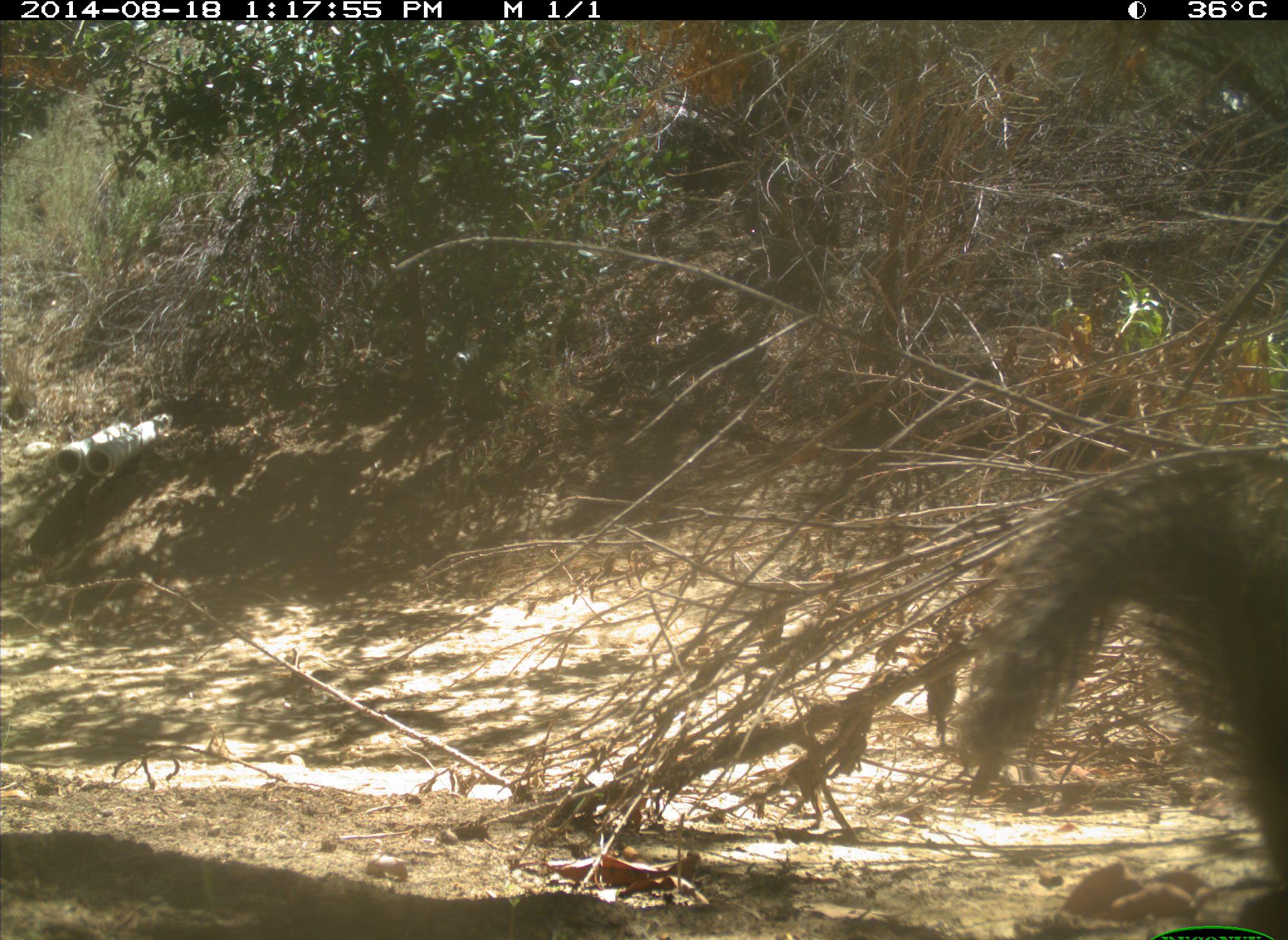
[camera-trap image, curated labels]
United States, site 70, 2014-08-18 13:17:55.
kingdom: Animalia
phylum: Chordata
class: Mammalia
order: Rodentia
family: Sciuridae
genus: Sciurus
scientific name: Sciurus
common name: squirrel